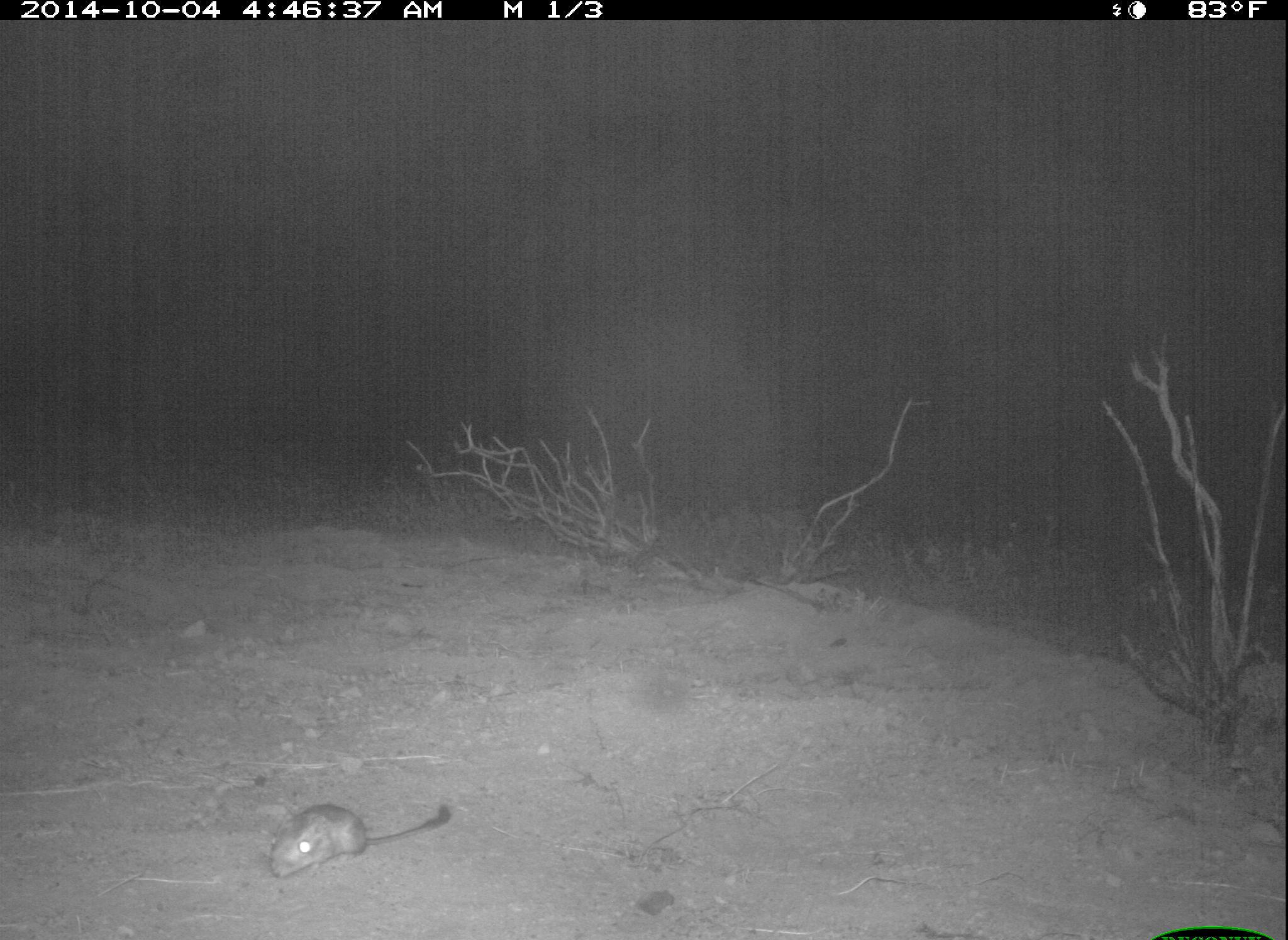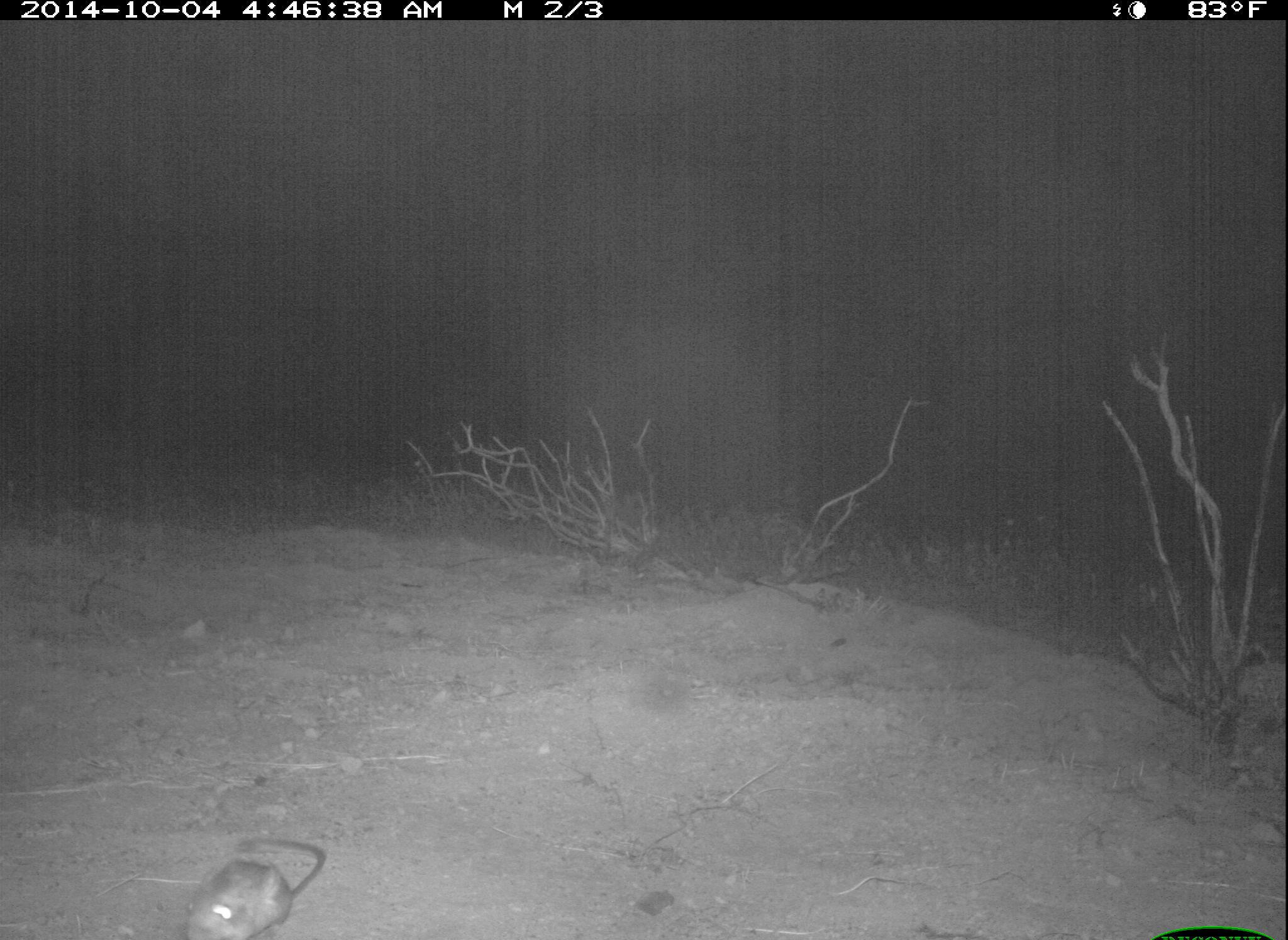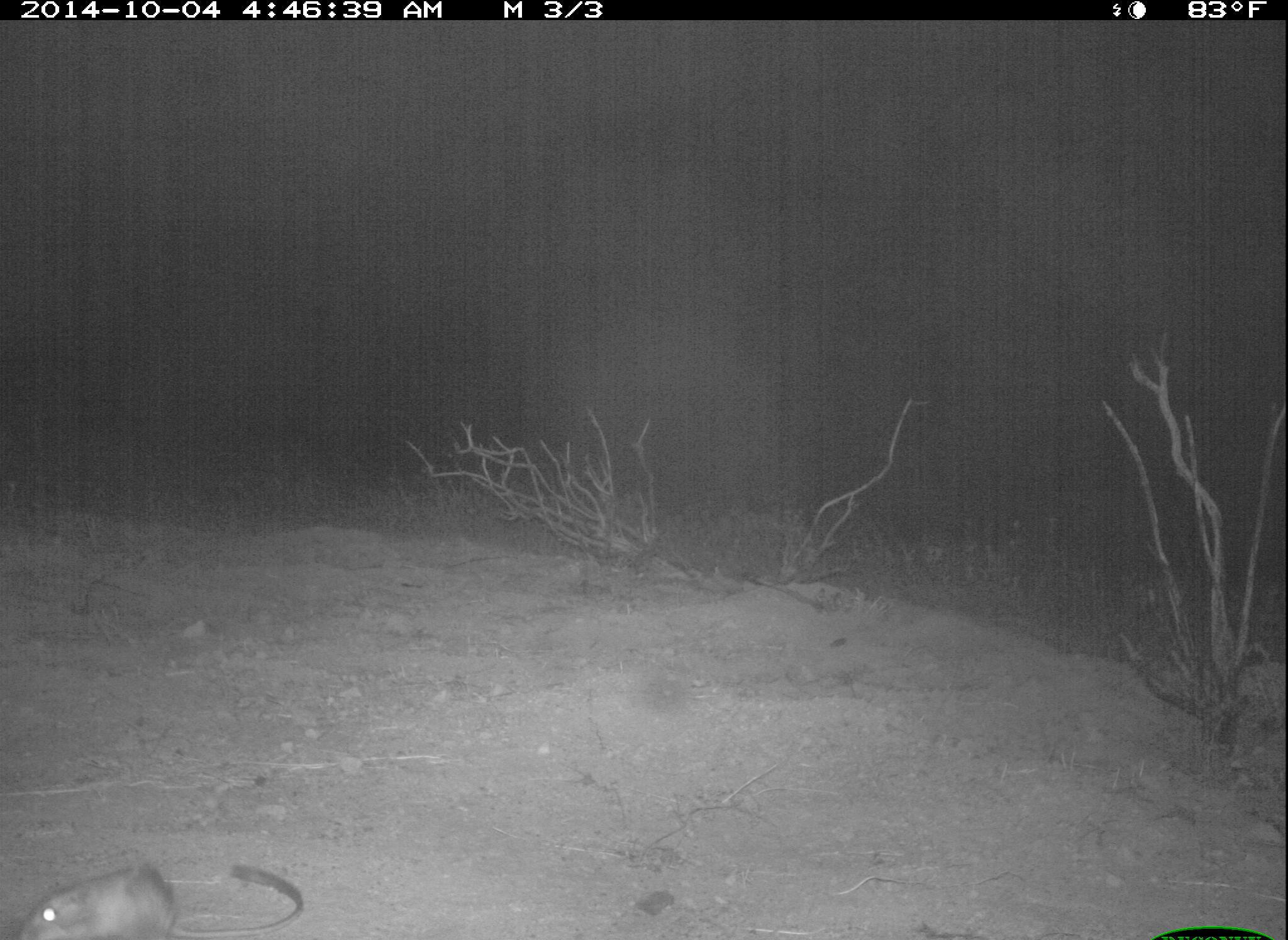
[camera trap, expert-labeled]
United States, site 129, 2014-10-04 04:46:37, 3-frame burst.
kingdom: Animalia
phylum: Chordata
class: Mammalia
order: Rodentia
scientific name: Rodentia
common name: rodent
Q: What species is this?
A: Rodent (Rodentia).